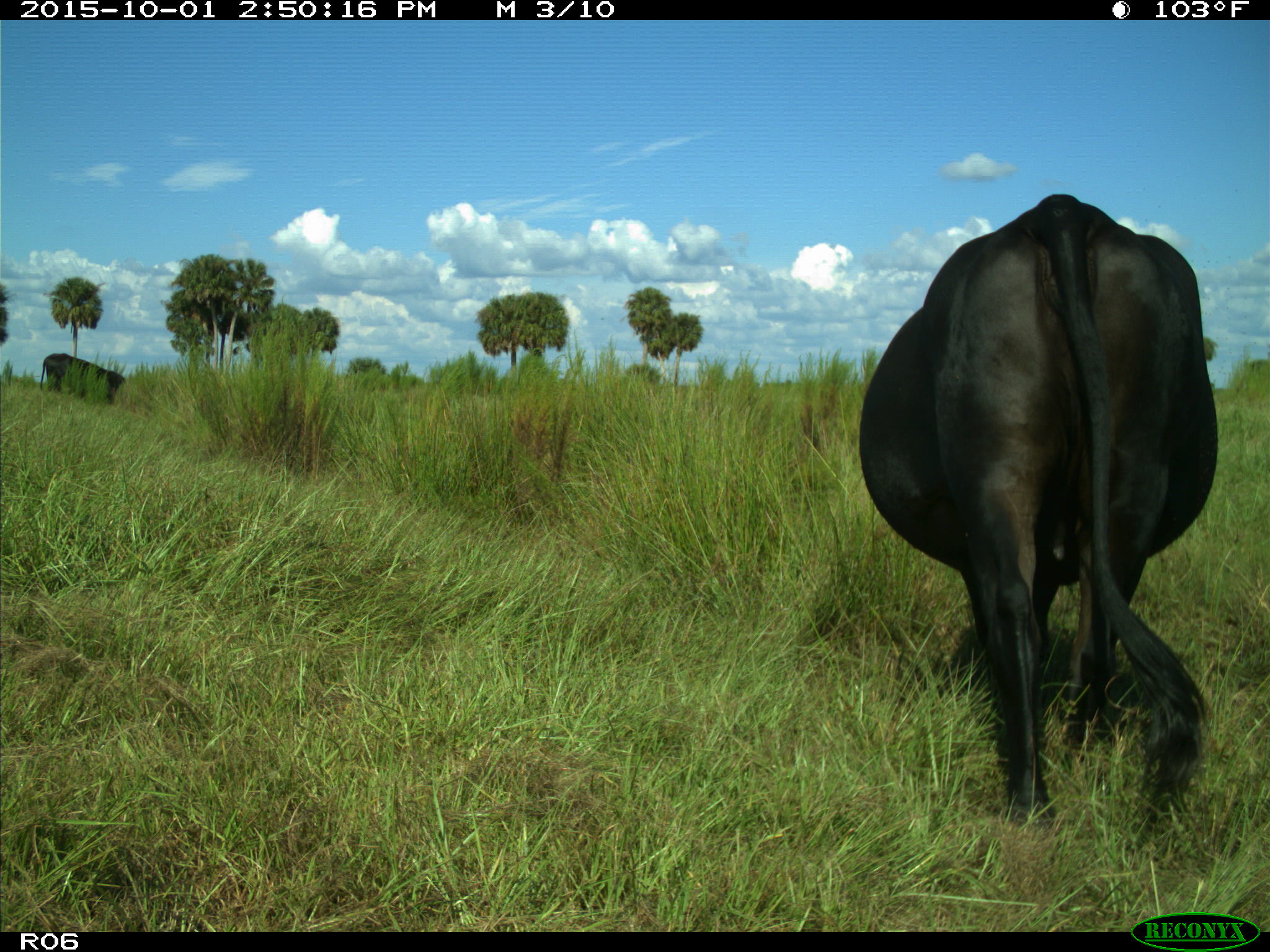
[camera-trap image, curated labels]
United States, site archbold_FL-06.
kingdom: Animalia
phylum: Chordata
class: Mammalia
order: Artiodactyla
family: Bovidae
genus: Bos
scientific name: Bos taurus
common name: domestic cow